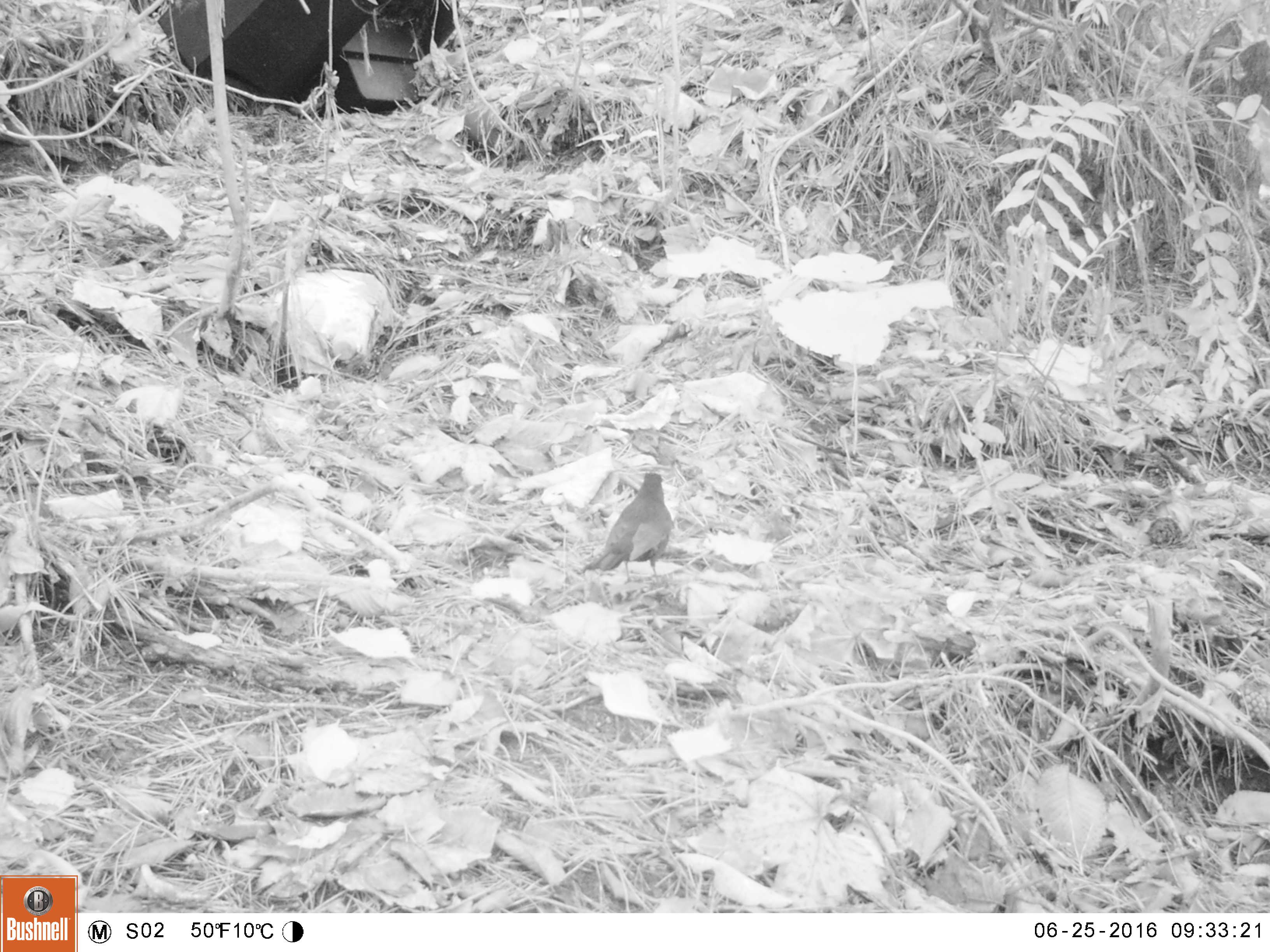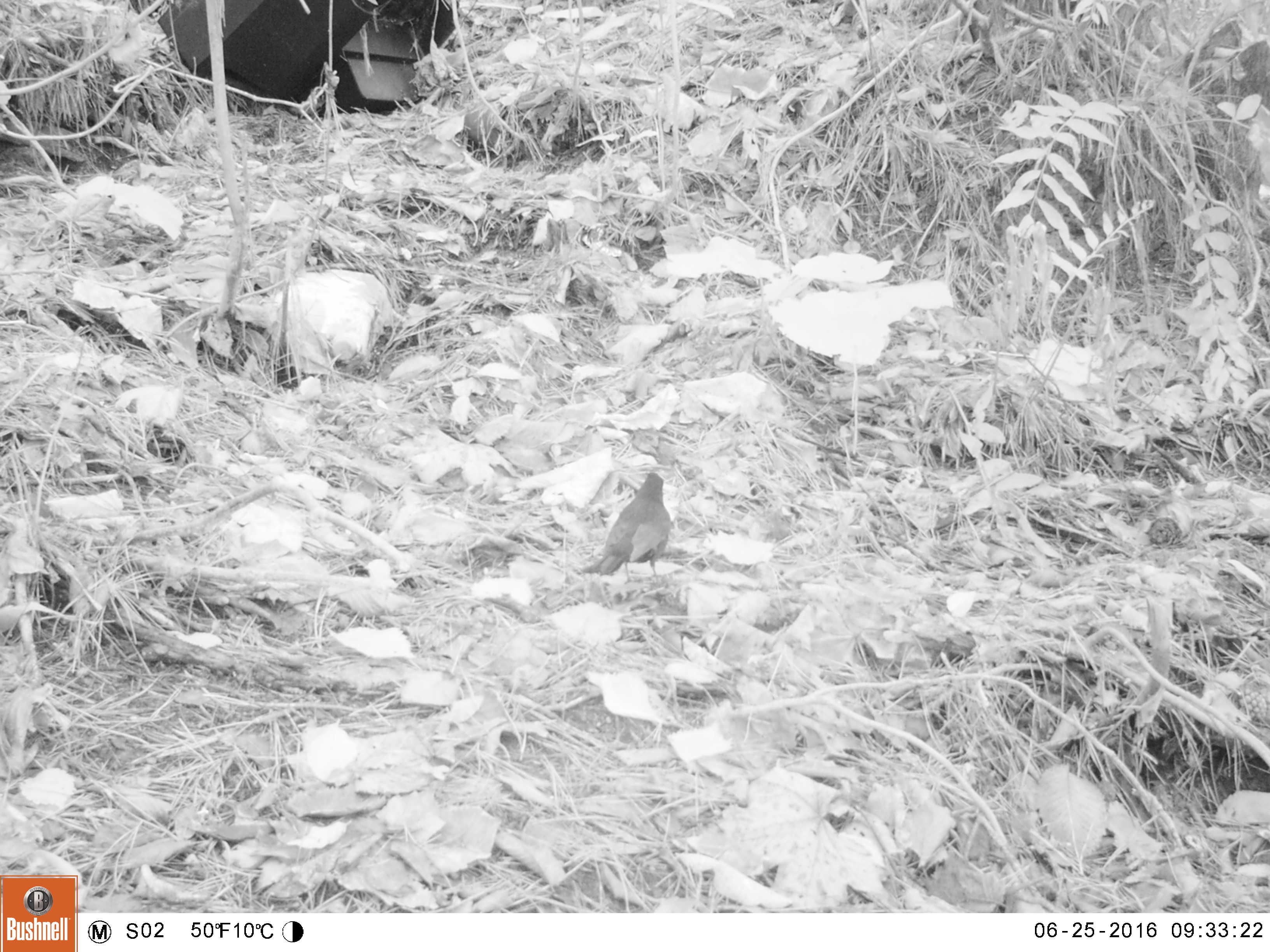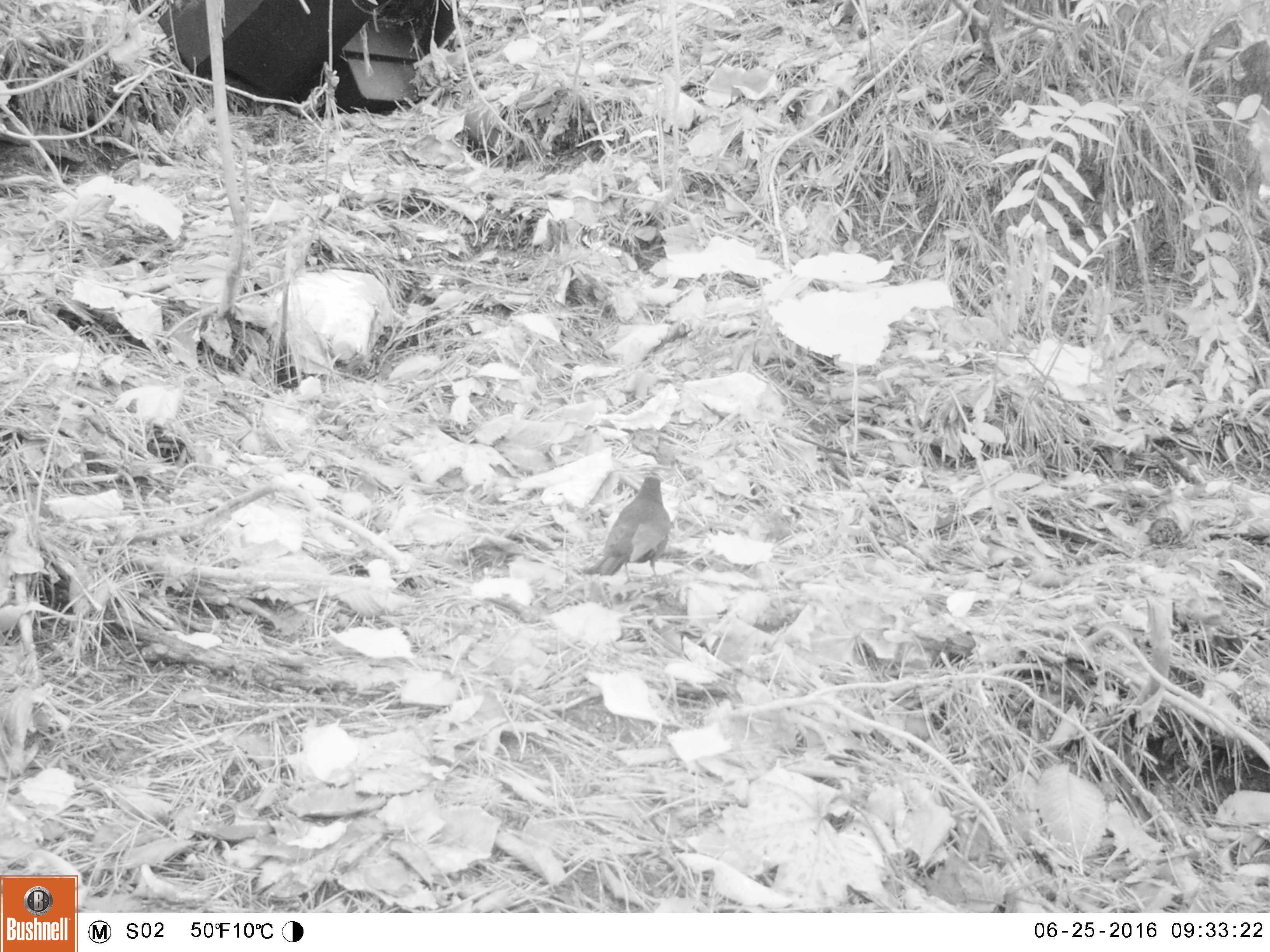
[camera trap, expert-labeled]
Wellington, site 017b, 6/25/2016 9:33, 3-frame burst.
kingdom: Animalia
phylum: Chordata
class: Aves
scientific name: Aves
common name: bird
Bird (Aves).